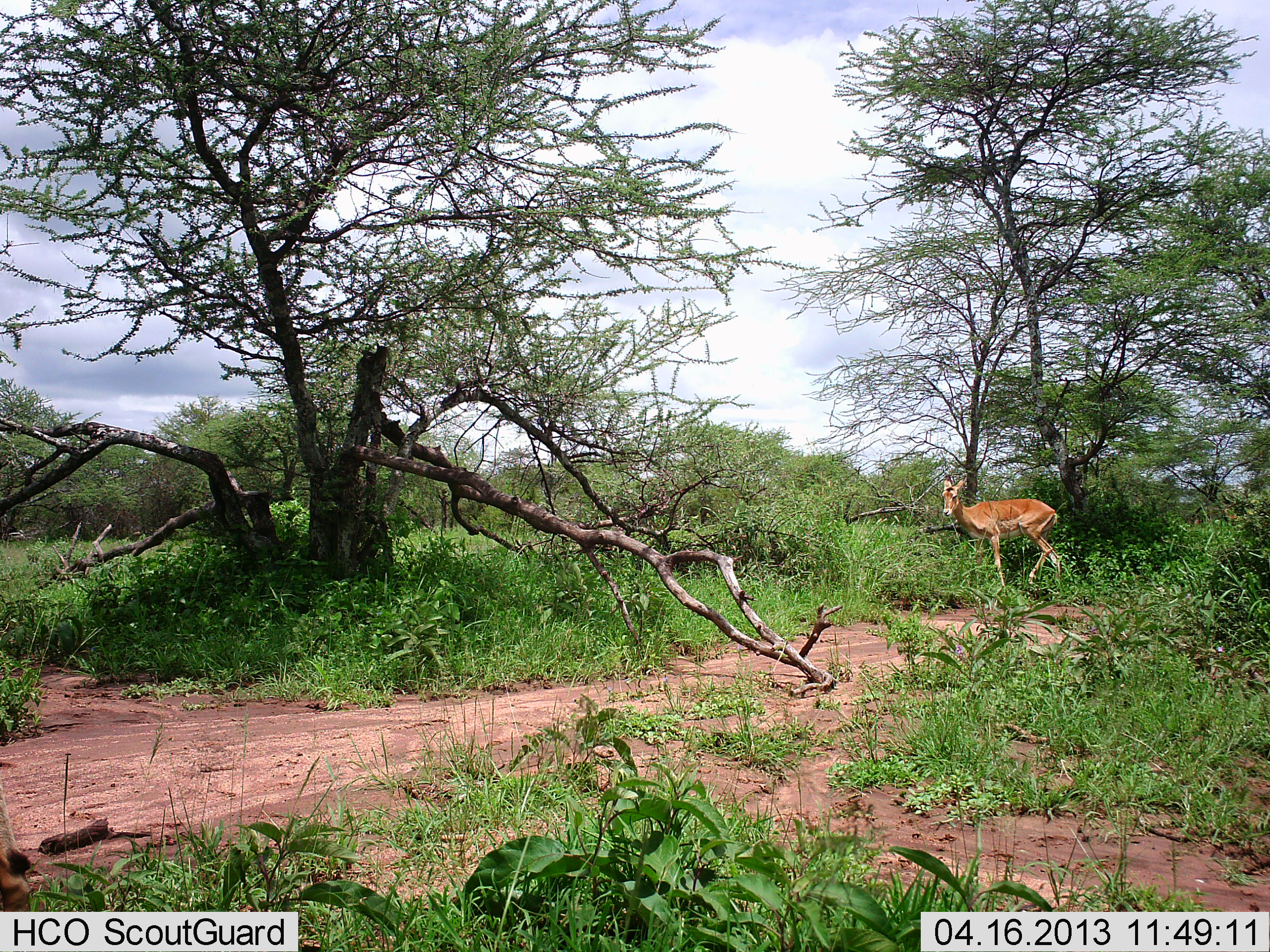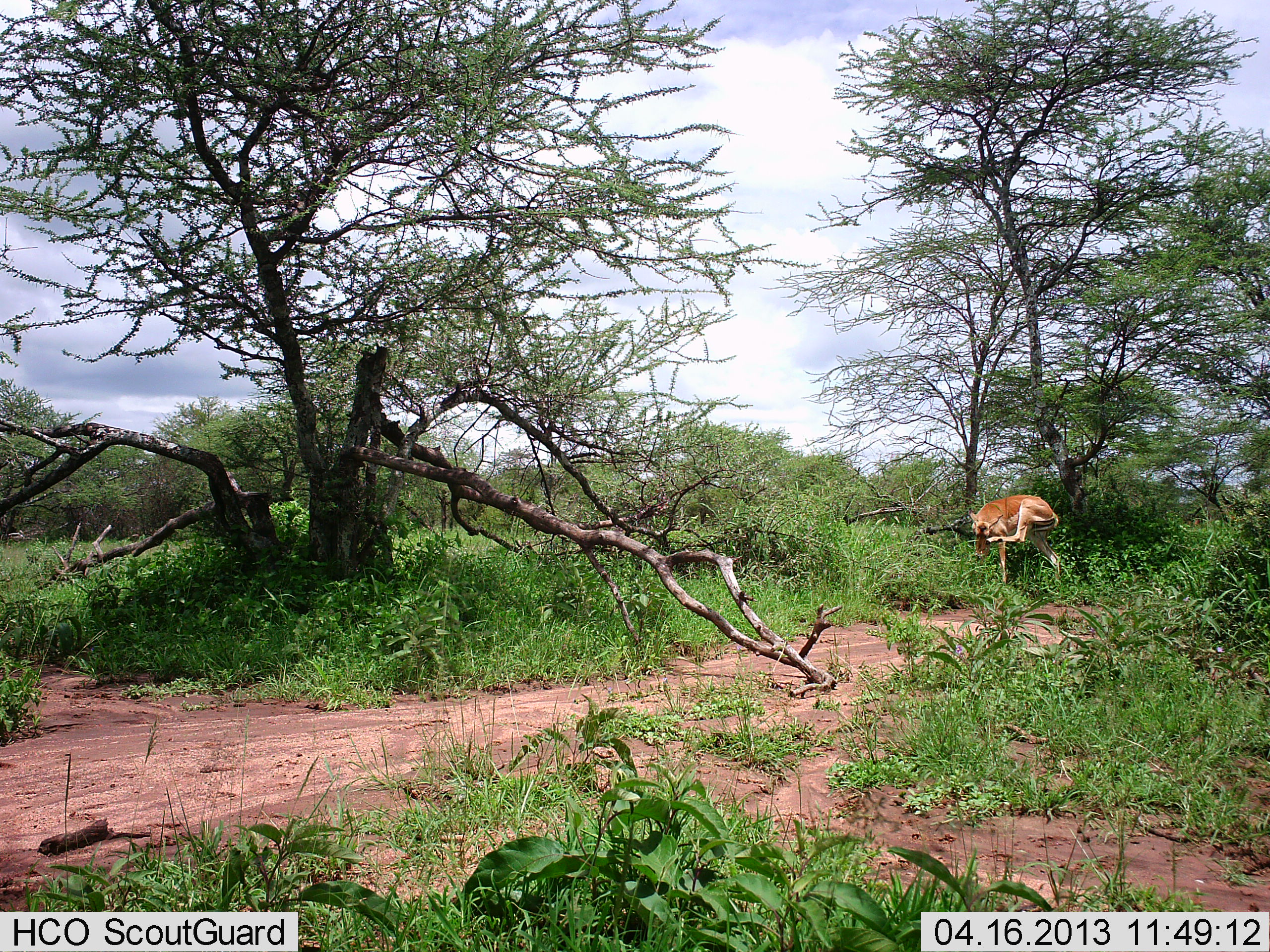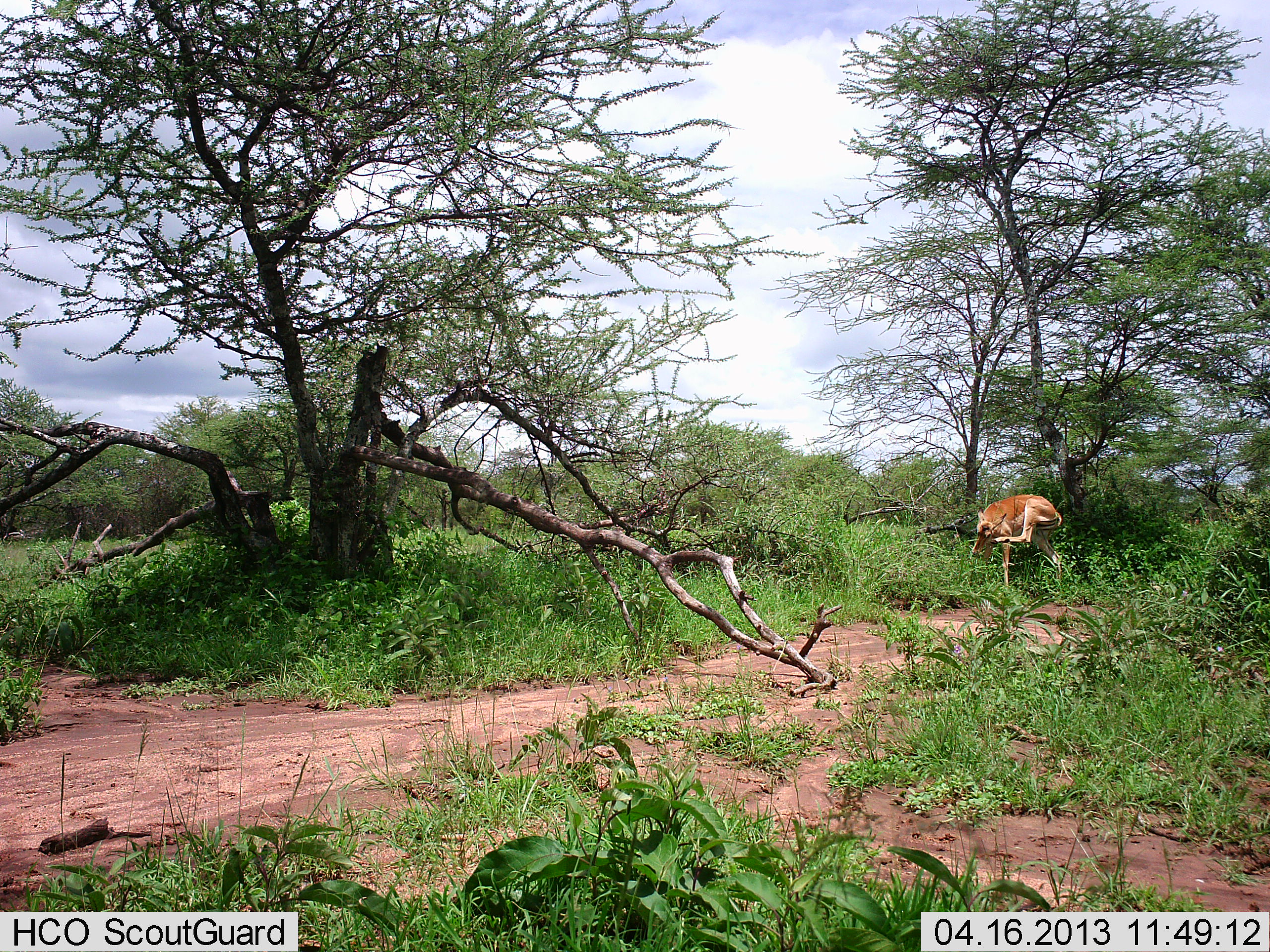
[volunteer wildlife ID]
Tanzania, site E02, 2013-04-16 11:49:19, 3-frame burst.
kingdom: Animalia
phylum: Chordata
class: Mammalia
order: Artiodactyla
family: Bovidae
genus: Aepyceros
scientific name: Aepyceros melampus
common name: impala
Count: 1.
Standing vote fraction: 100%.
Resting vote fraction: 10%.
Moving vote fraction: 0%.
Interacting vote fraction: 0%.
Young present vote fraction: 0%.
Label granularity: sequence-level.